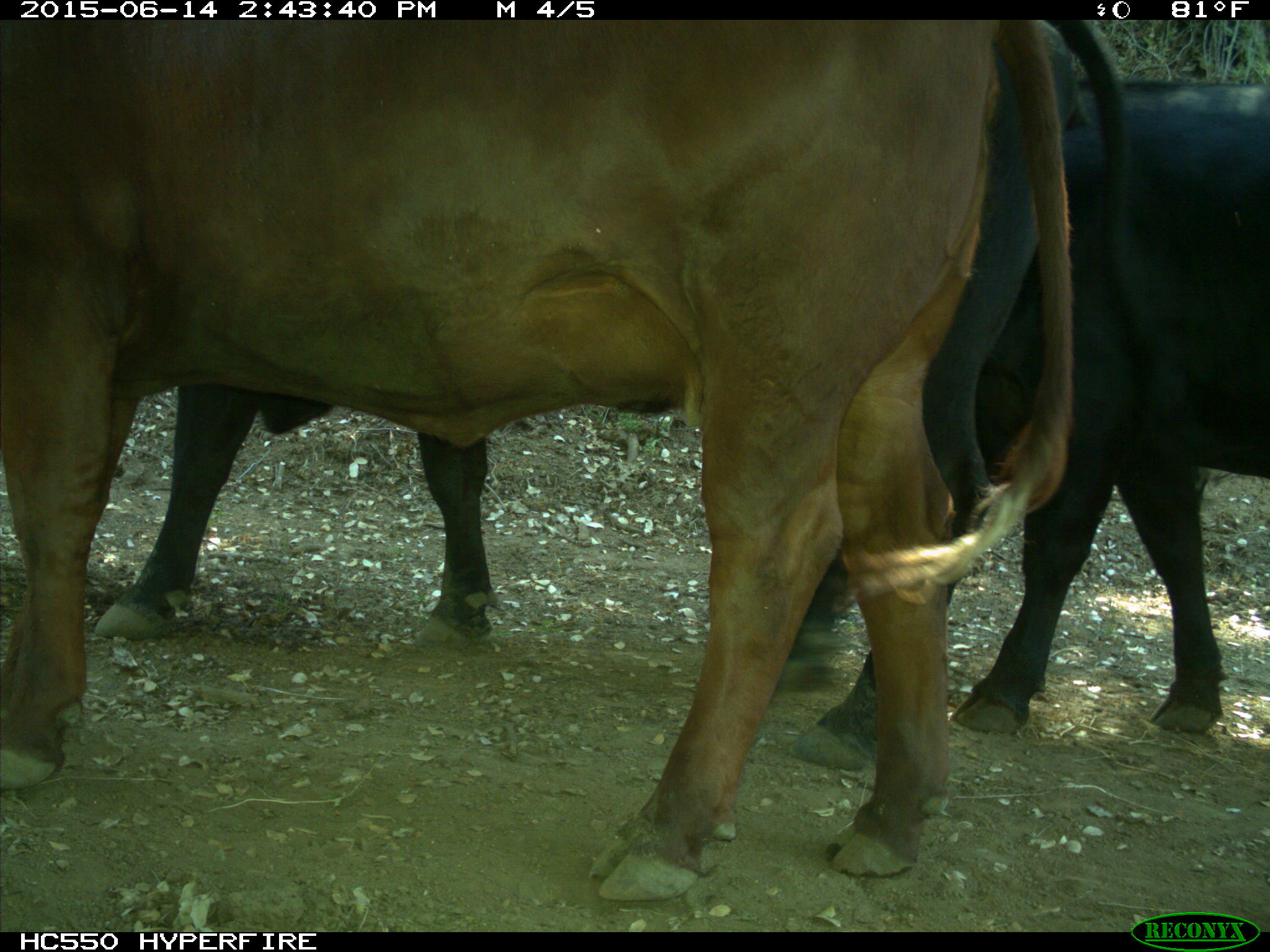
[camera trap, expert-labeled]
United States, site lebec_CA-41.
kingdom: Animalia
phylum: Chordata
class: Mammalia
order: Artiodactyla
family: Bovidae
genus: Bos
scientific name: Bos taurus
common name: domestic cow